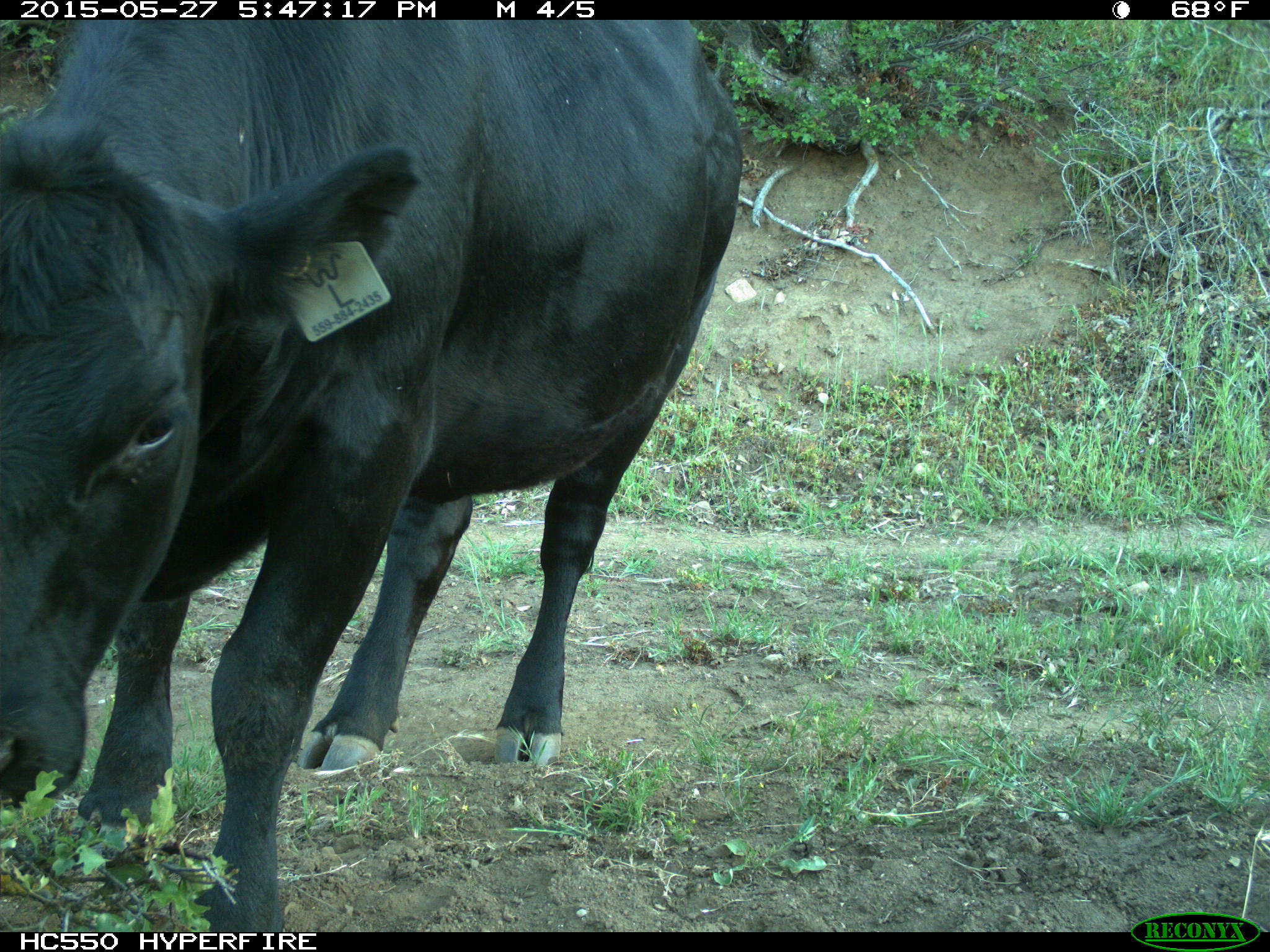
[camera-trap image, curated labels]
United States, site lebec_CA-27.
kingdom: Animalia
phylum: Chordata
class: Mammalia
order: Artiodactyla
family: Bovidae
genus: Bos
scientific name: Bos taurus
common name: domestic cow